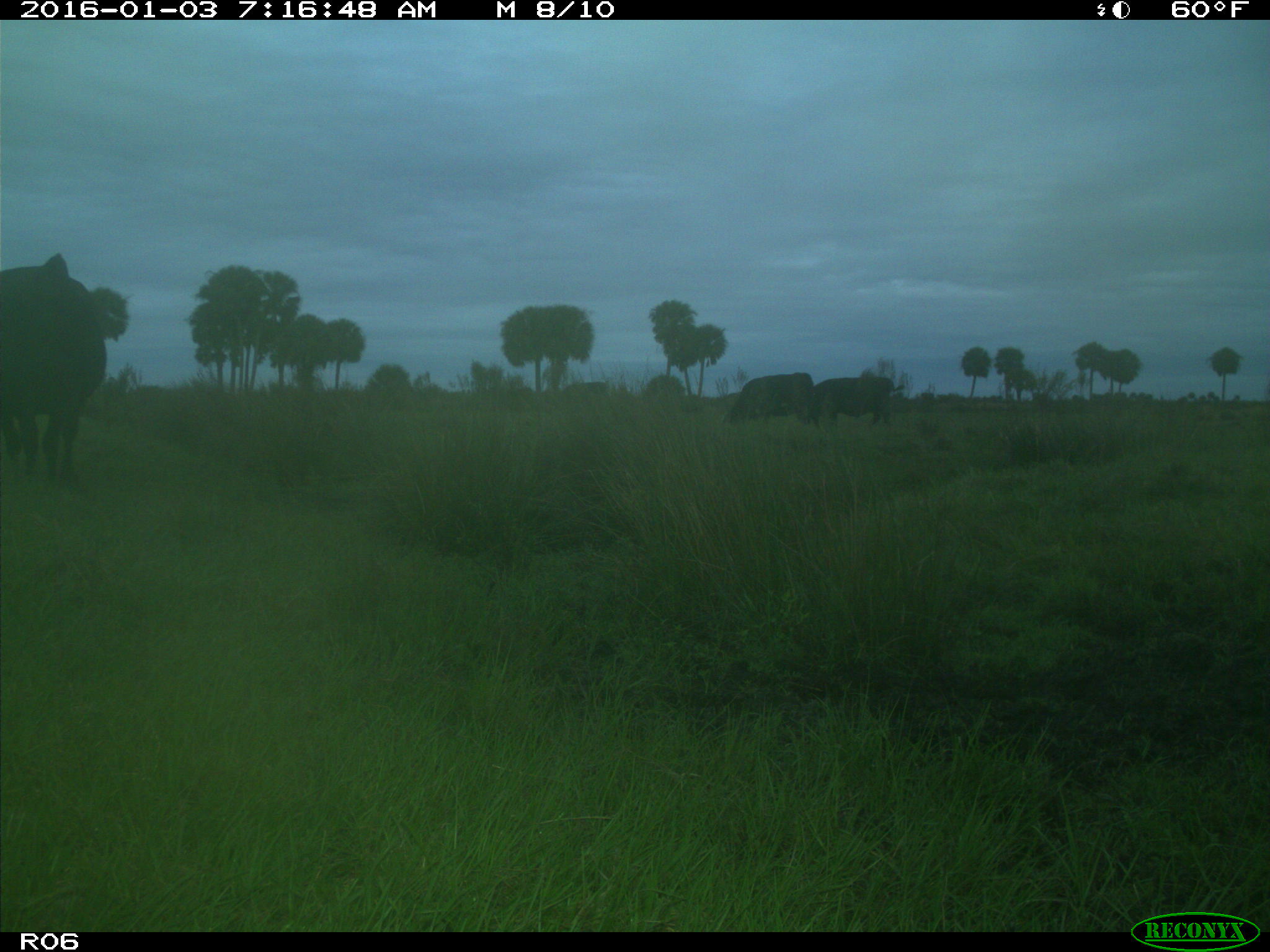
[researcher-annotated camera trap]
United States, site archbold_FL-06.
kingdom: Animalia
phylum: Chordata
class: Mammalia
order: Artiodactyla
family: Bovidae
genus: Bos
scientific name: Bos taurus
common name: domestic cow